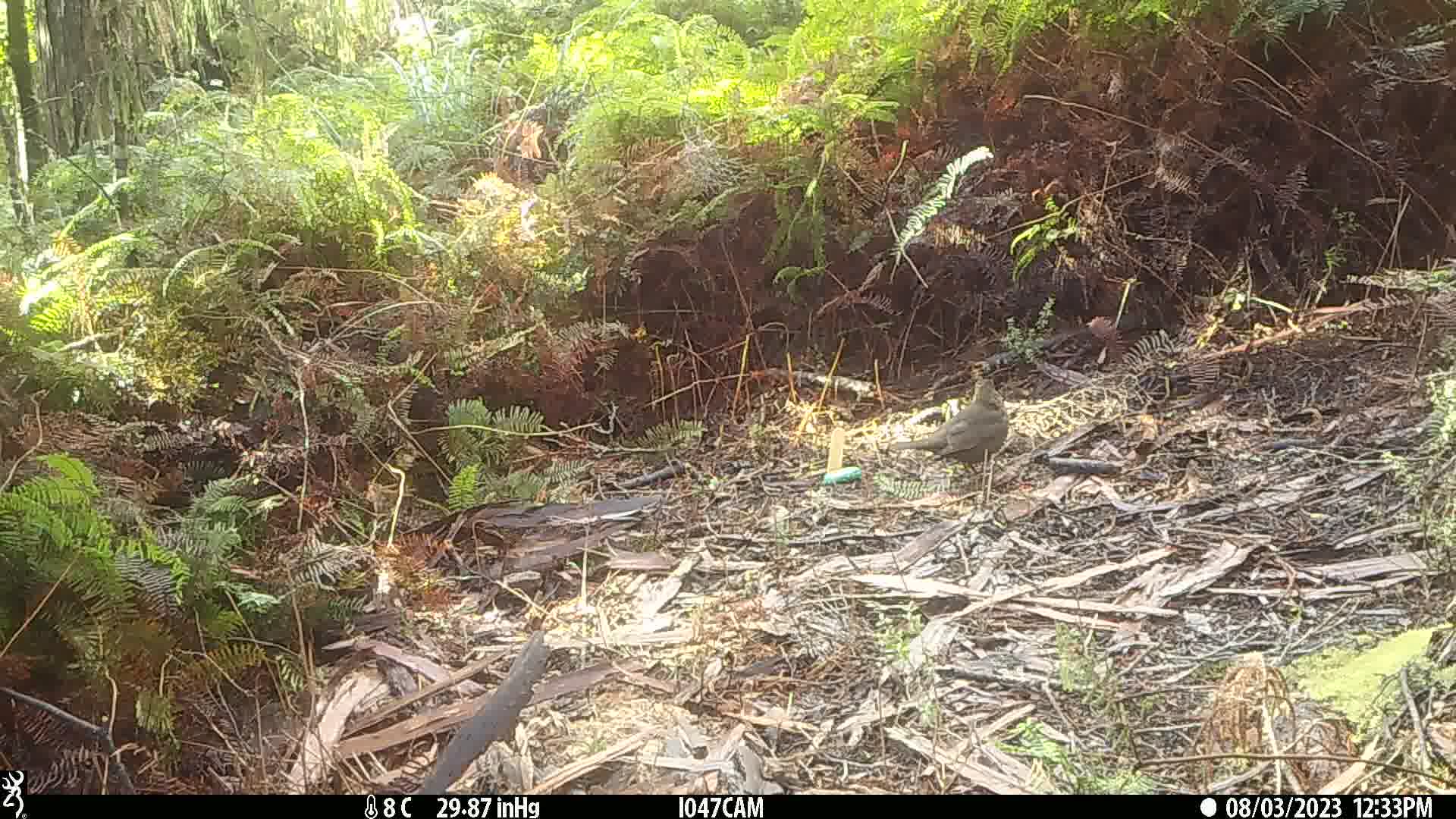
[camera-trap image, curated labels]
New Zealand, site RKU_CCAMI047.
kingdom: Animalia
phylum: Chordata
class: Aves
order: Passeriformes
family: Turdidae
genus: Turdus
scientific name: Turdus merula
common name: eurasian blackbird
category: blackbird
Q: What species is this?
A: Blackbird (eurasian blackbird) (Turdus merula).